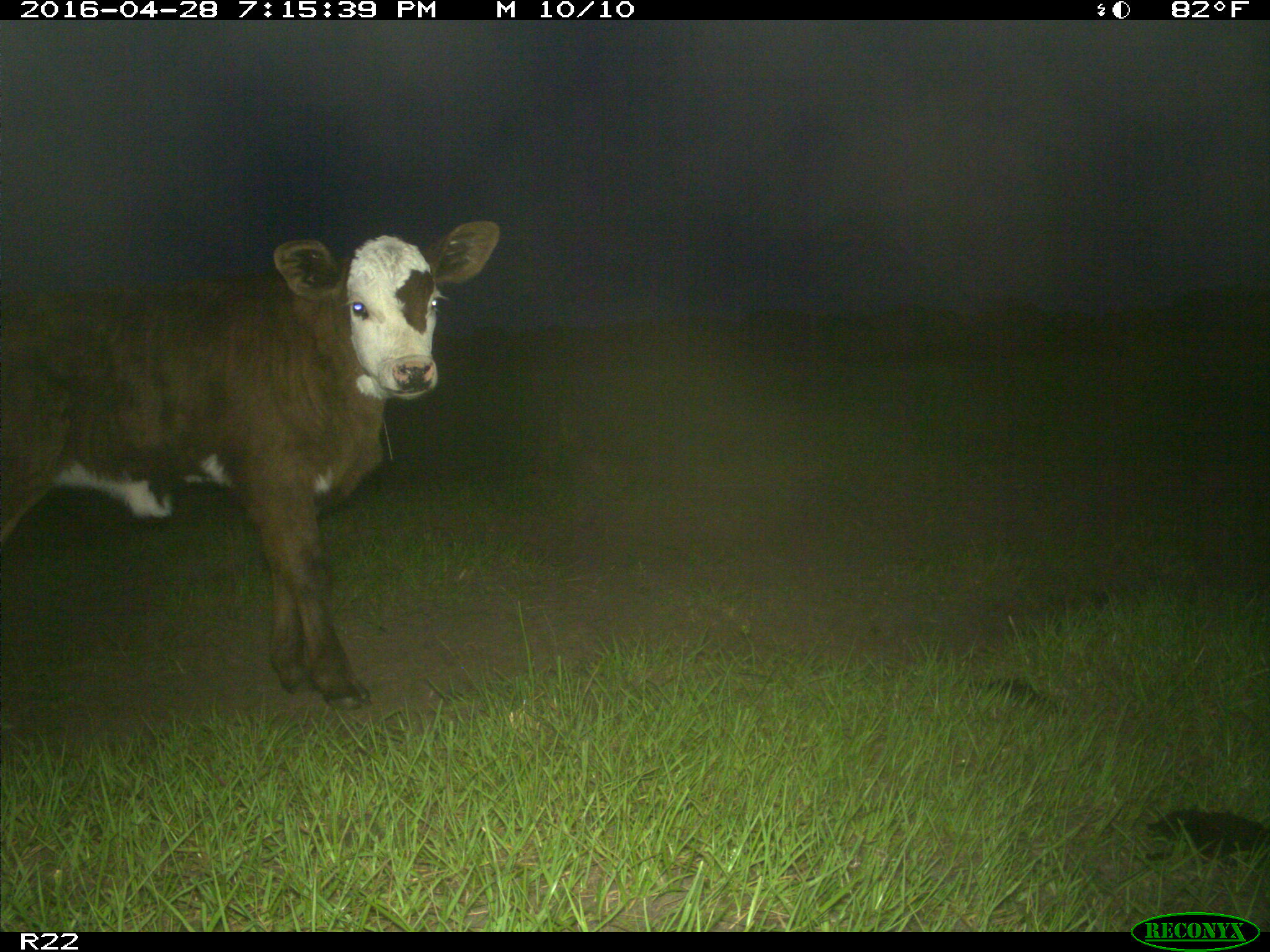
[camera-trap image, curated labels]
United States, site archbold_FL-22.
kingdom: Animalia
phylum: Chordata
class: Mammalia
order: Artiodactyla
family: Bovidae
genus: Bos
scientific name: Bos taurus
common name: domestic cow